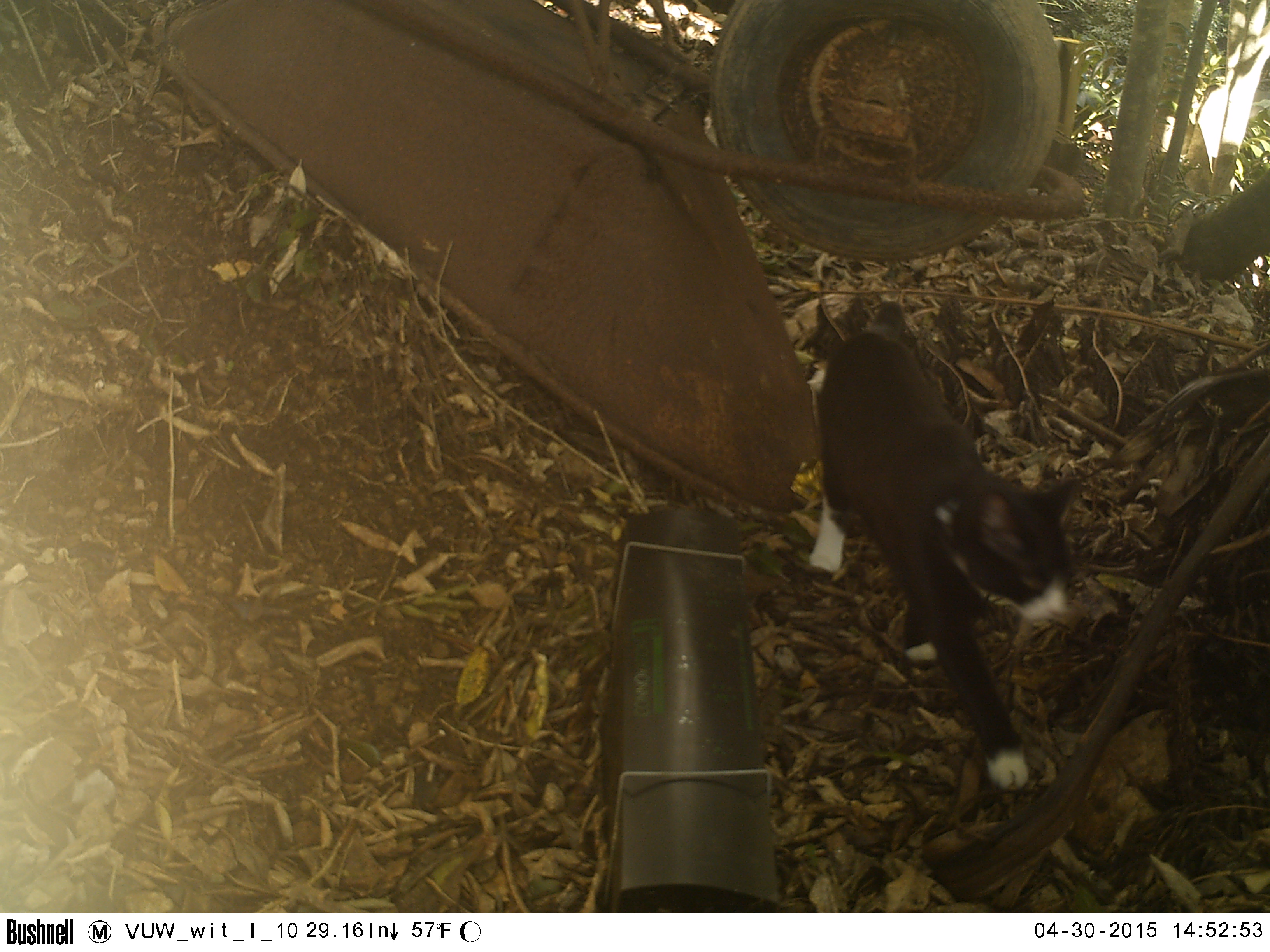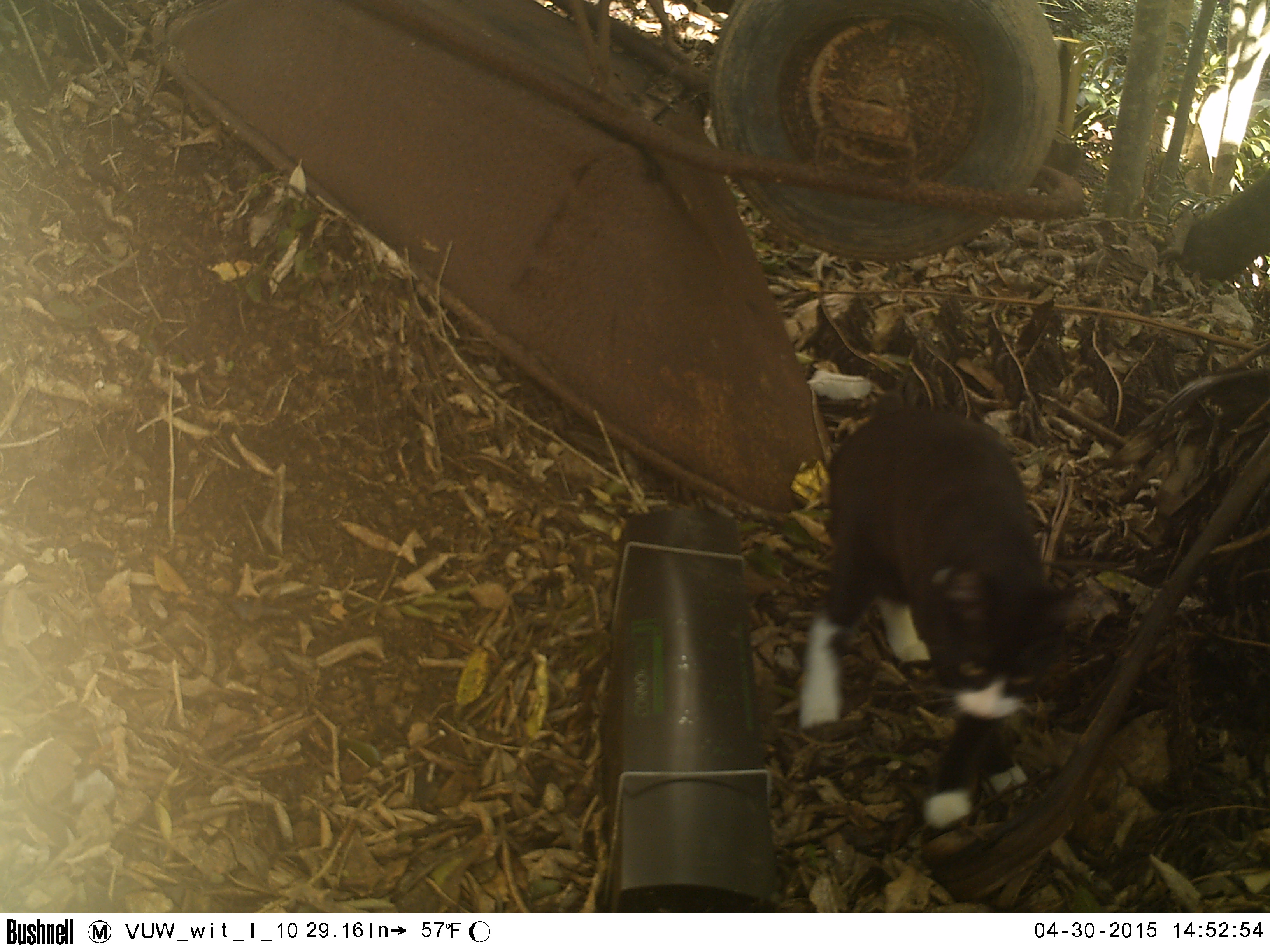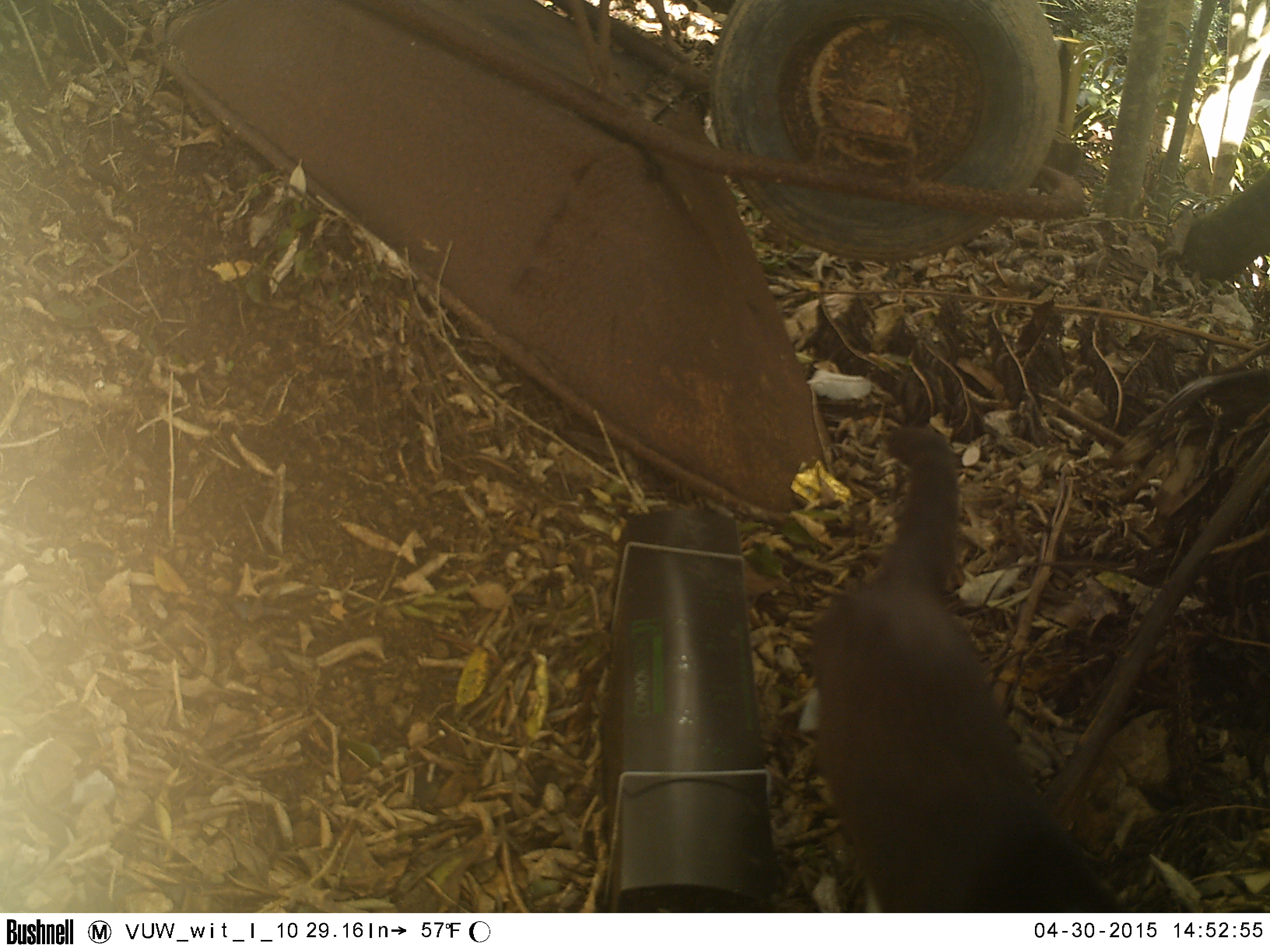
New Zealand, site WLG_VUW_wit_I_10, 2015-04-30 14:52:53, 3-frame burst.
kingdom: Animalia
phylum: Chordata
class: Mammalia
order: Carnivora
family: Felidae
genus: Felis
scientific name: Felis catus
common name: domestic cat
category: cat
Cat (domestic cat) (Felis catus).